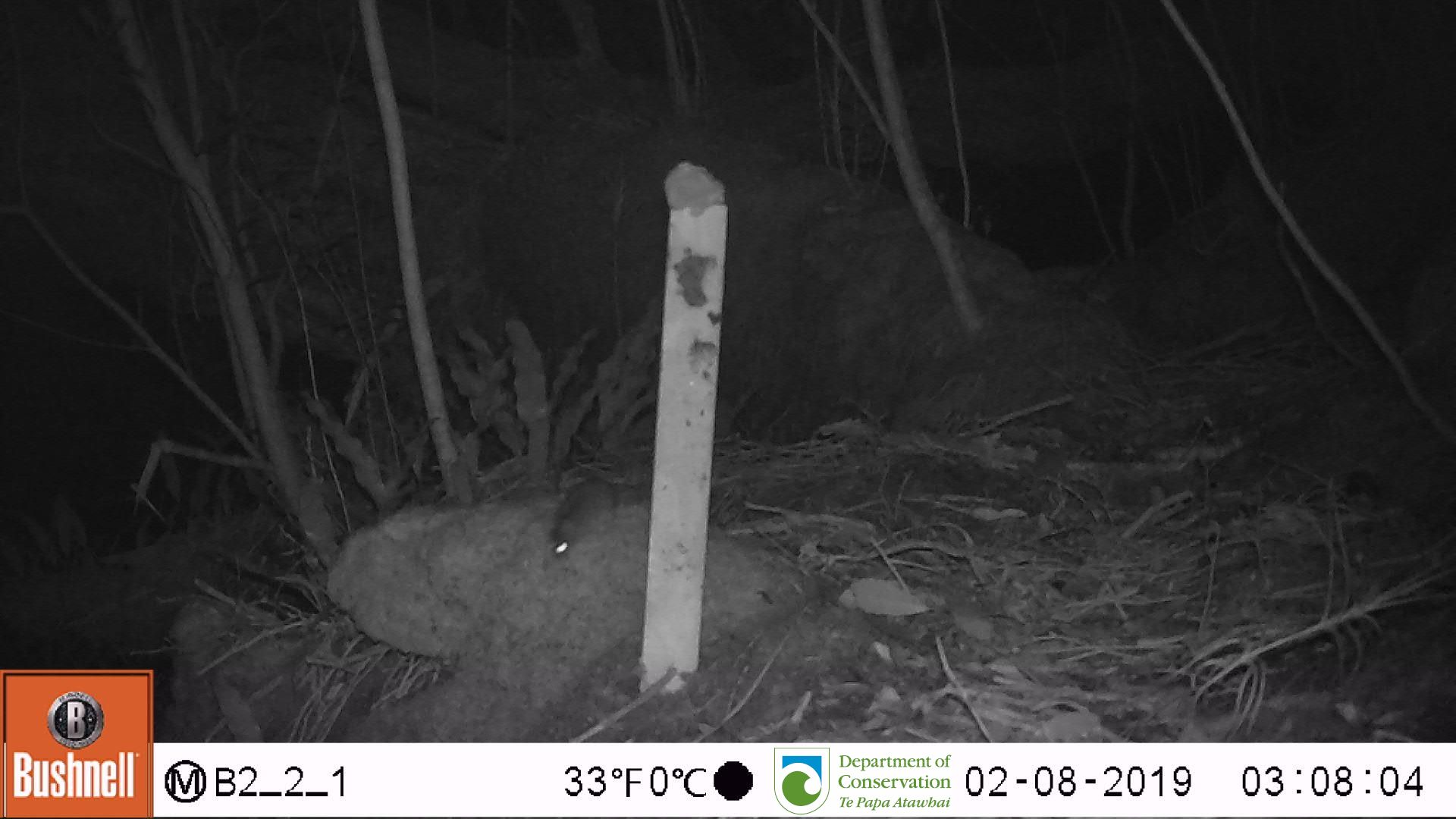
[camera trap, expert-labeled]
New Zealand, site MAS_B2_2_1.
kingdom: Animalia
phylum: Chordata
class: Mammalia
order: Rodentia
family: Muridae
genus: Mus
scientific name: Mus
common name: mouse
Mouse (Mus).